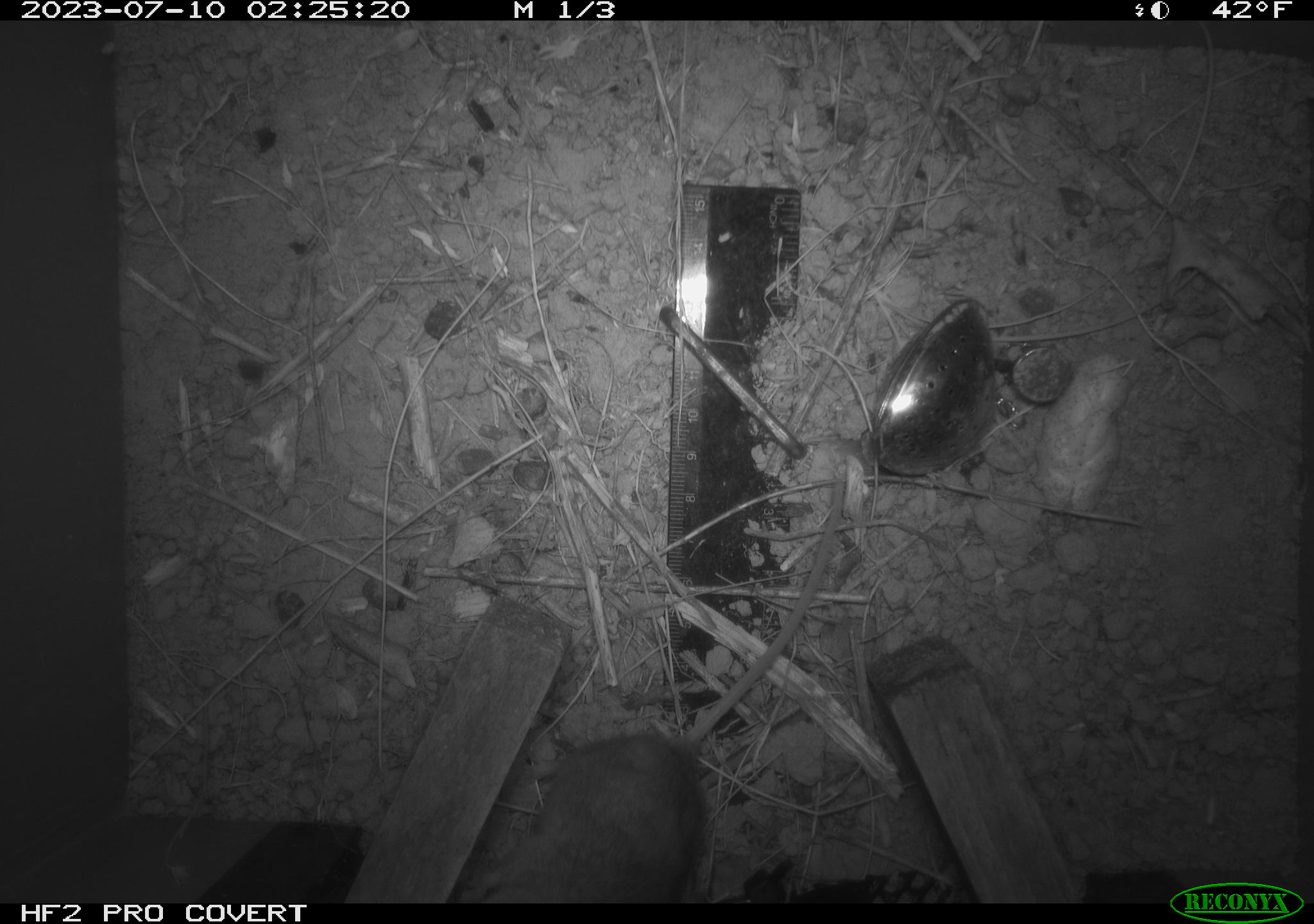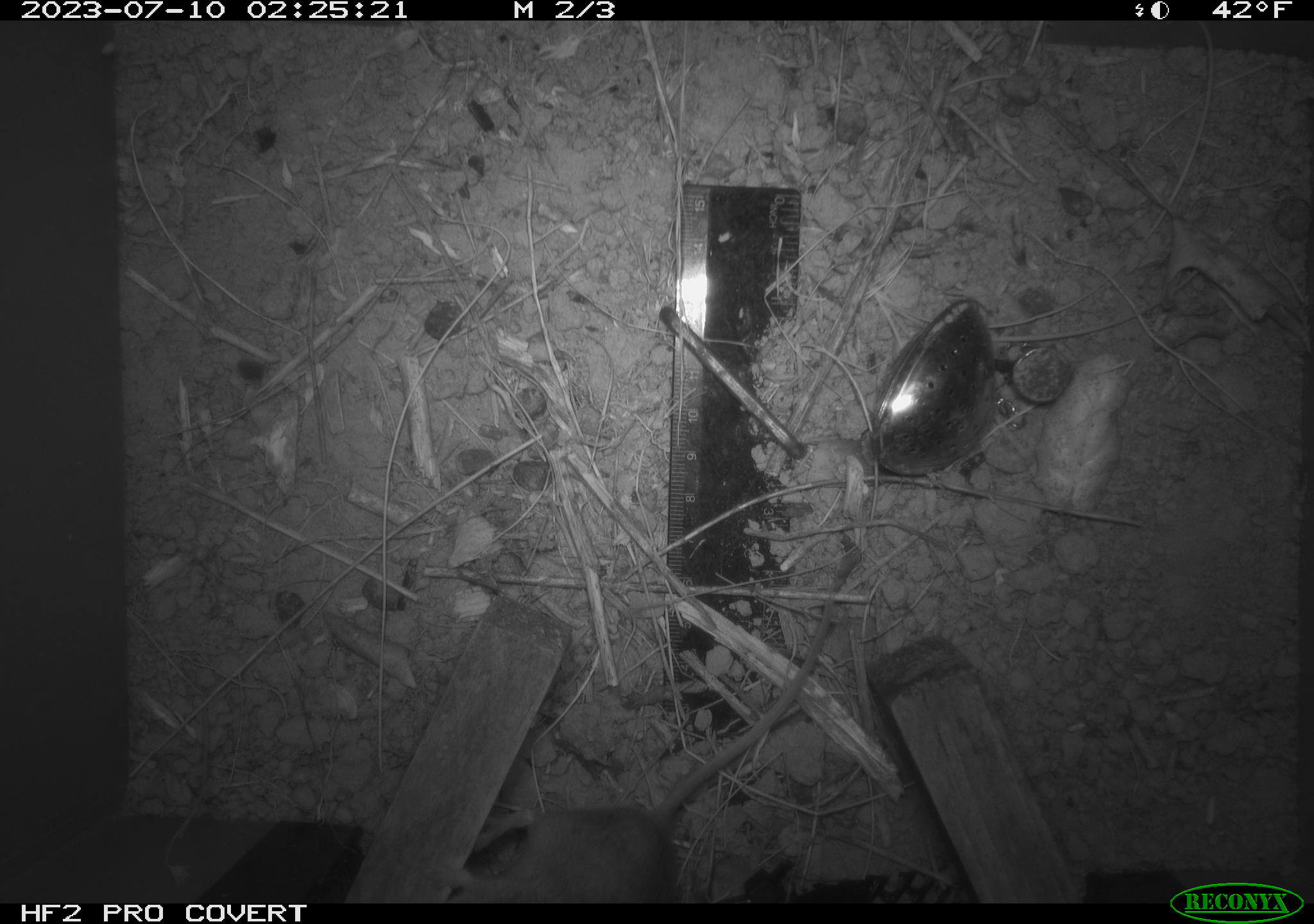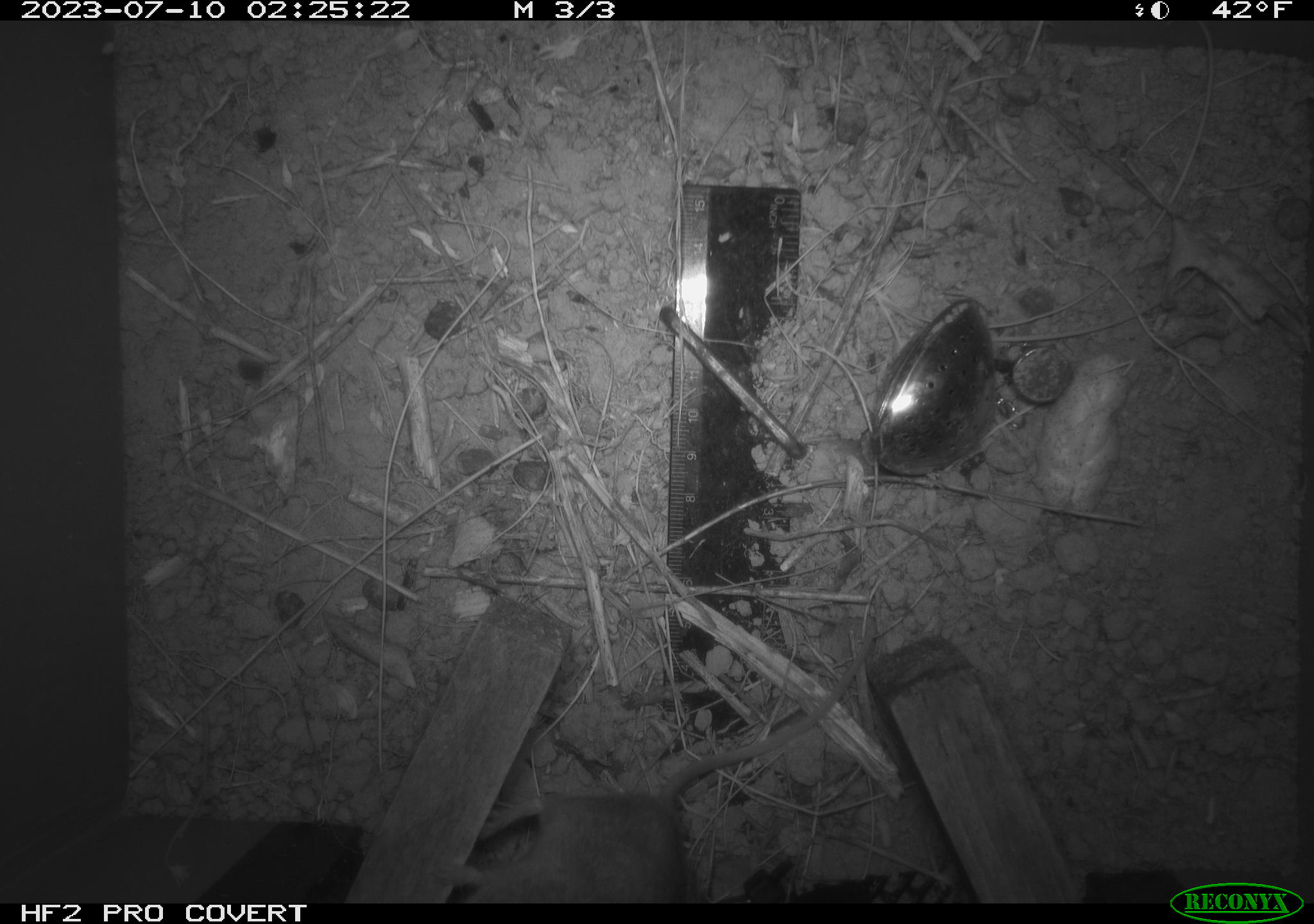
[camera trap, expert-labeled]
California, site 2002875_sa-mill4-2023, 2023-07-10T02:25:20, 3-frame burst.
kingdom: Animalia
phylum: Chordata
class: Mammalia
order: Rodentia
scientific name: Rodentia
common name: mouse species